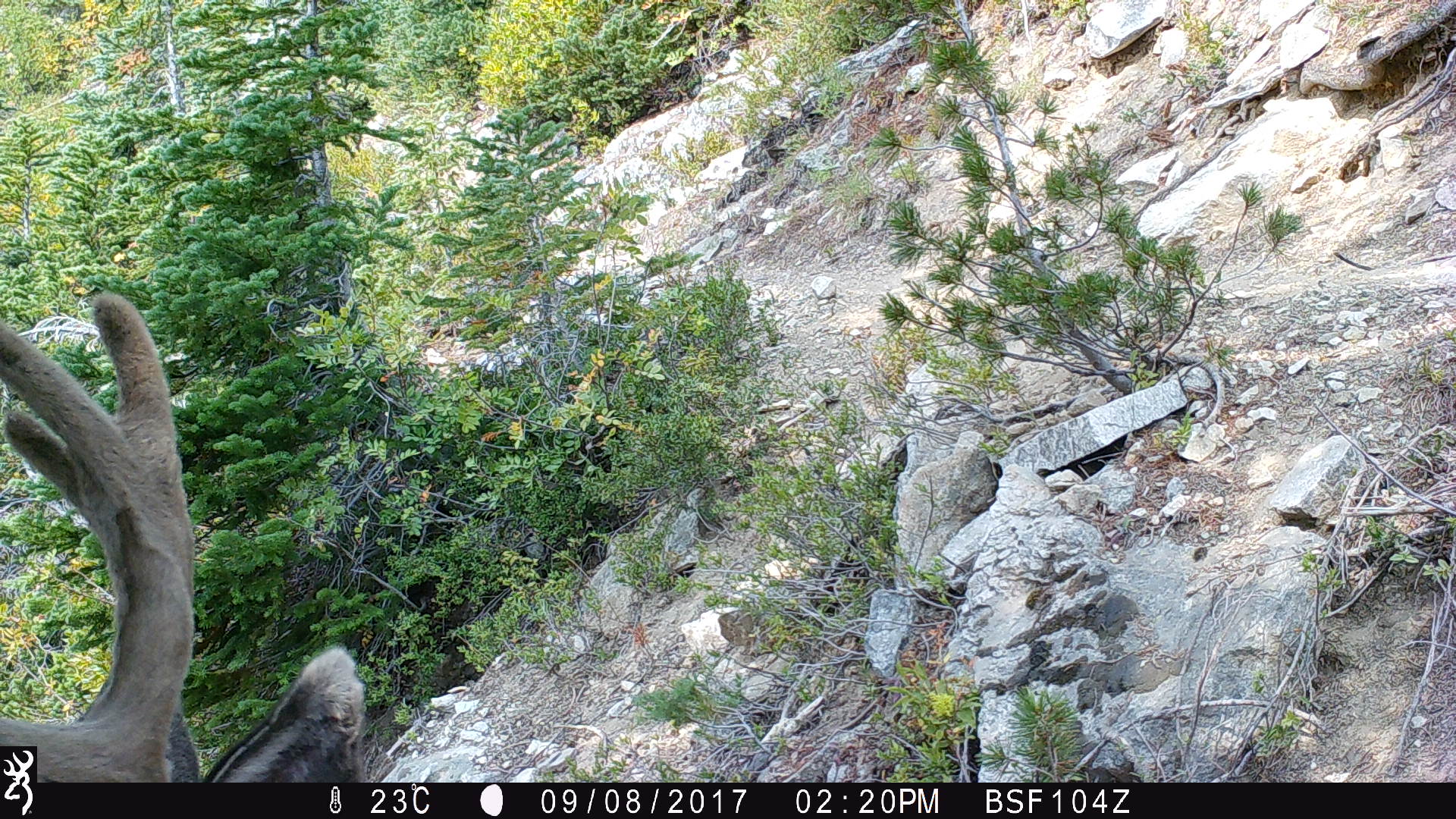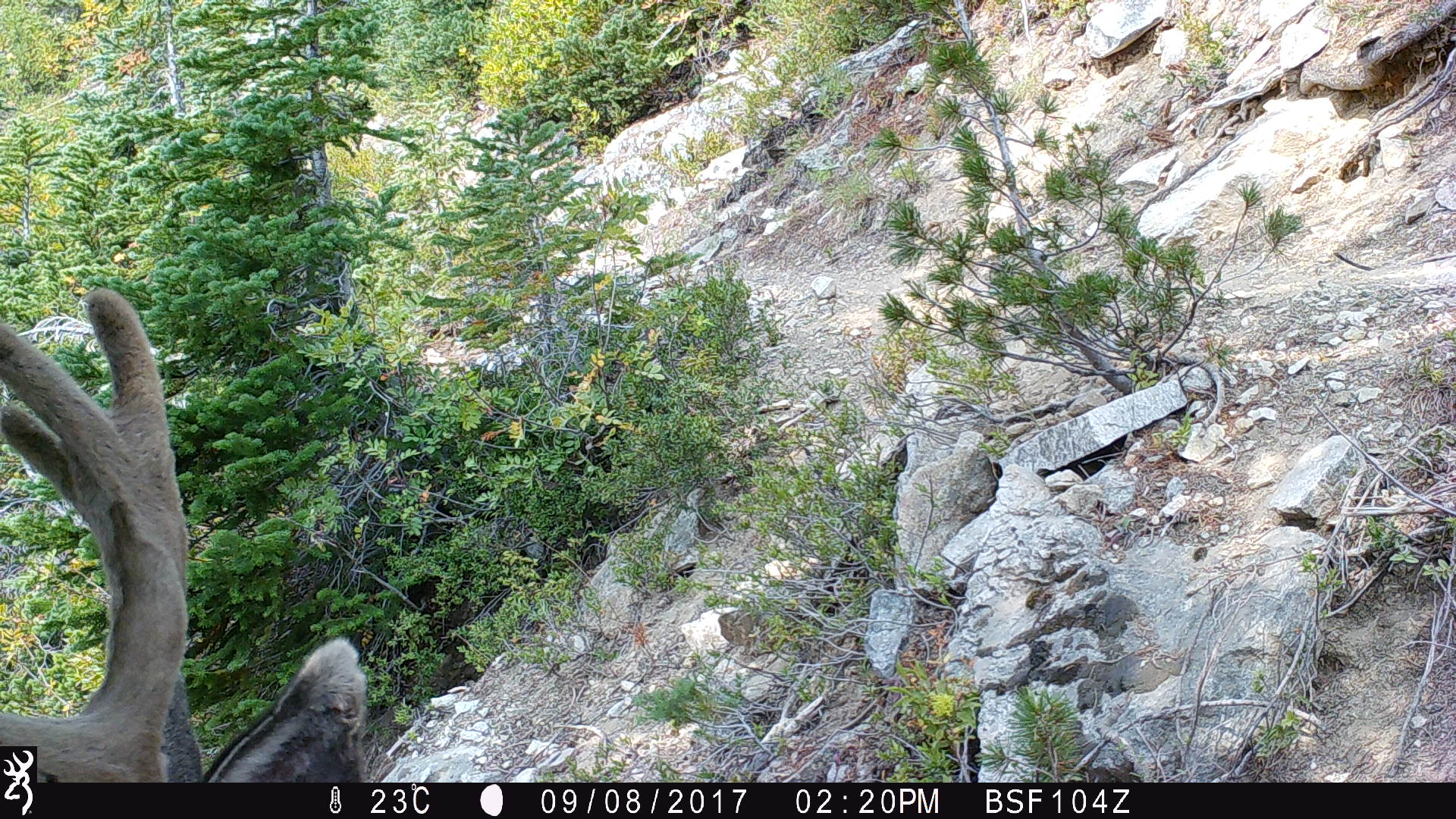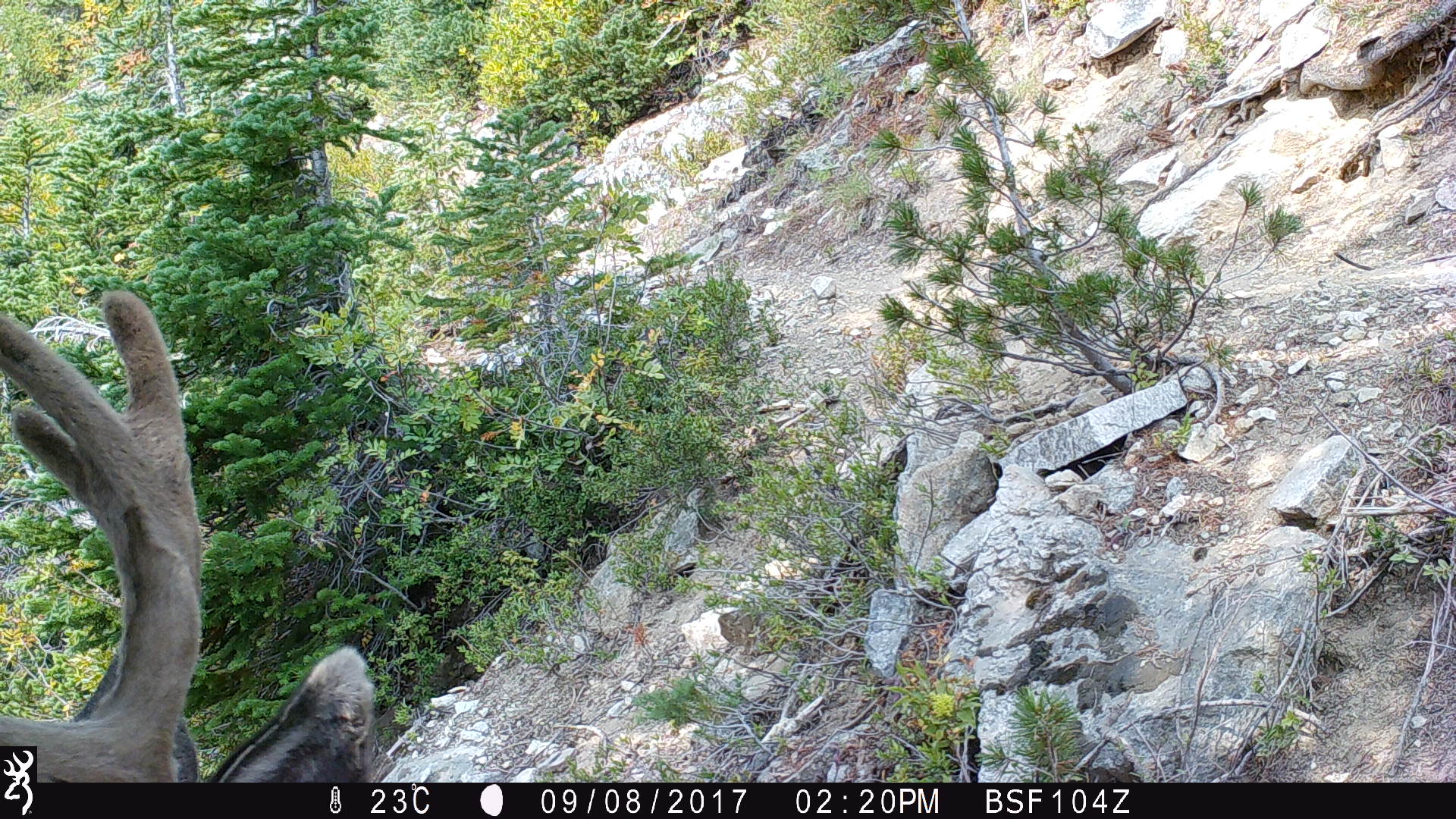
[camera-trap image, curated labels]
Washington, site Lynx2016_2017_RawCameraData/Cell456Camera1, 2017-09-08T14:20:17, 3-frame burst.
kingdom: Animalia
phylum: Chordata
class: Mammalia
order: Artiodactyla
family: Cervidae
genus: Odocoileus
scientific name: Odocoileus hemionus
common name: mule deer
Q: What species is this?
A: Odocoileus hemionus (mule deer).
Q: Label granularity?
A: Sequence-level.